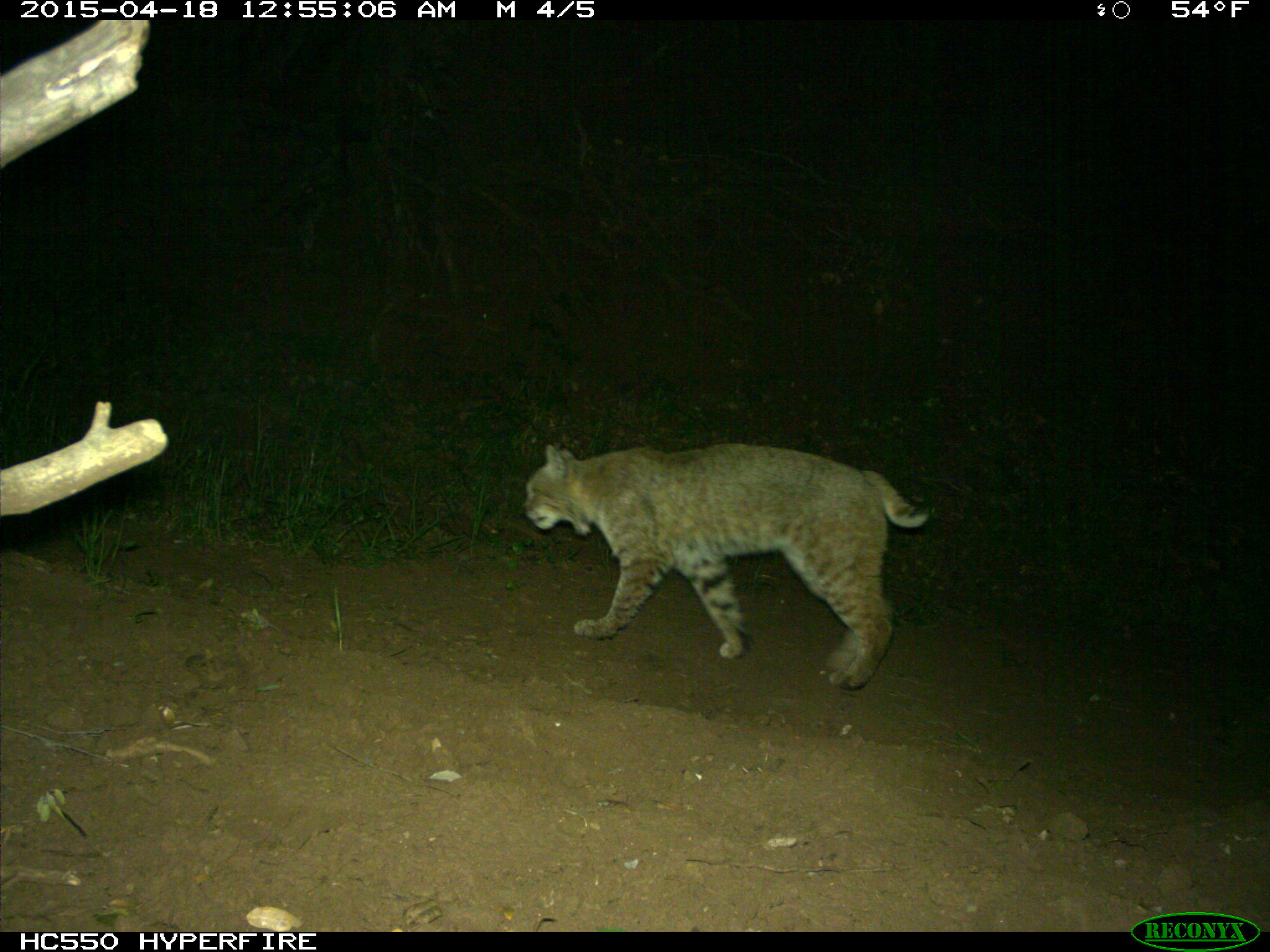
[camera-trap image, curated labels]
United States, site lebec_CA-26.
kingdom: Animalia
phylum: Chordata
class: Mammalia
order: Carnivora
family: Felidae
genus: Lynx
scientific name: Lynx rufus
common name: bobcat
Lynx rufus (bobcat).